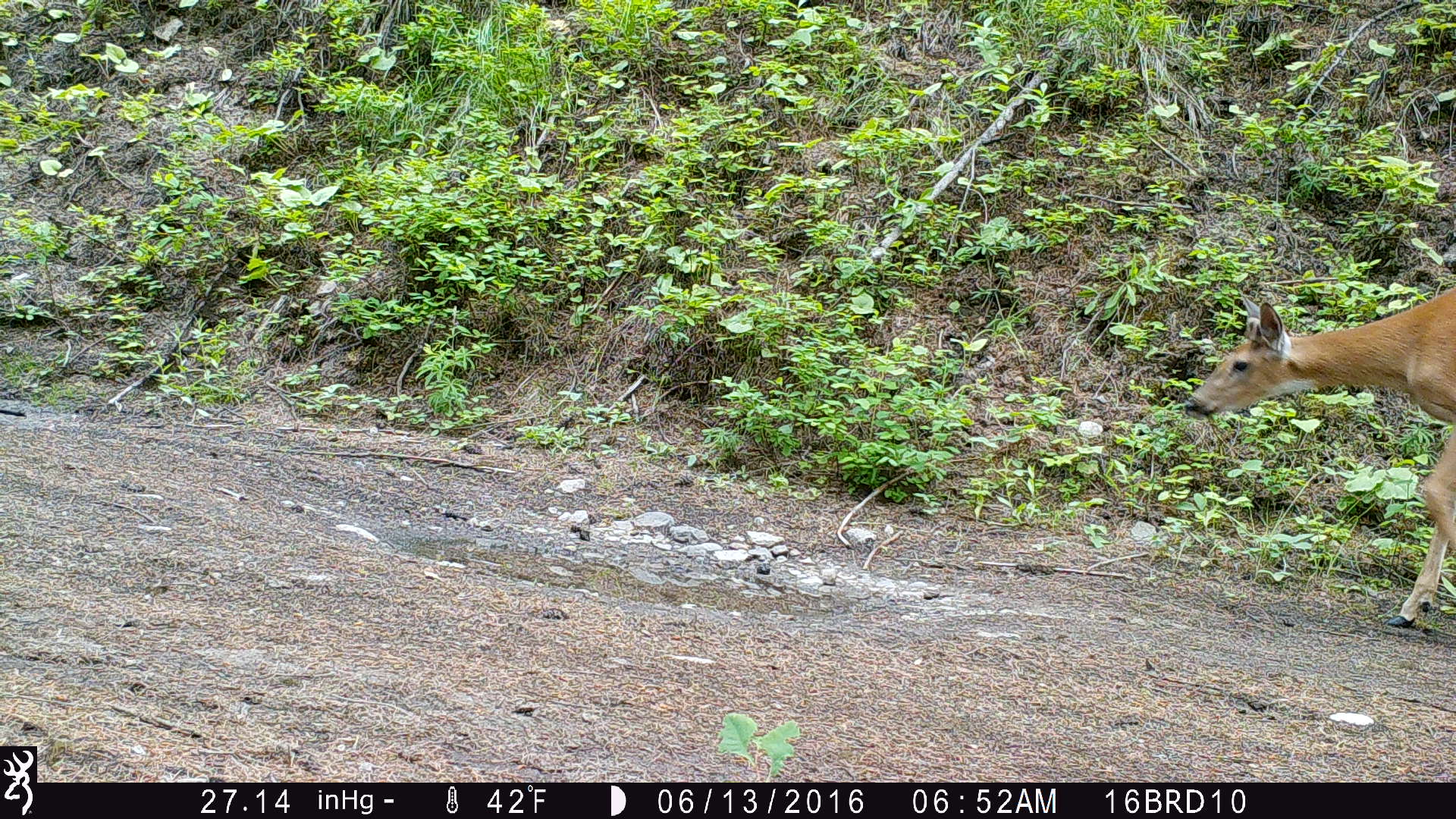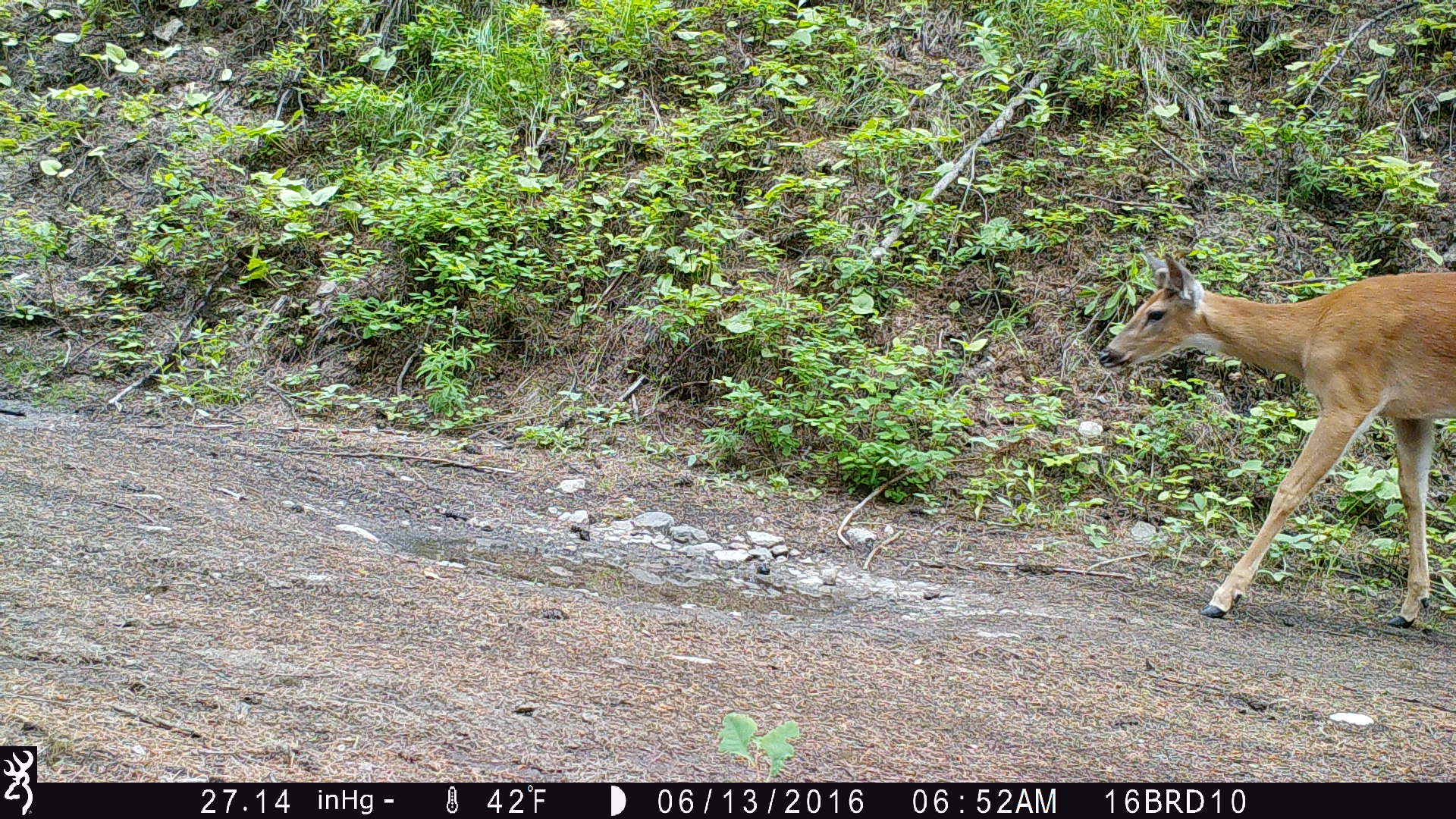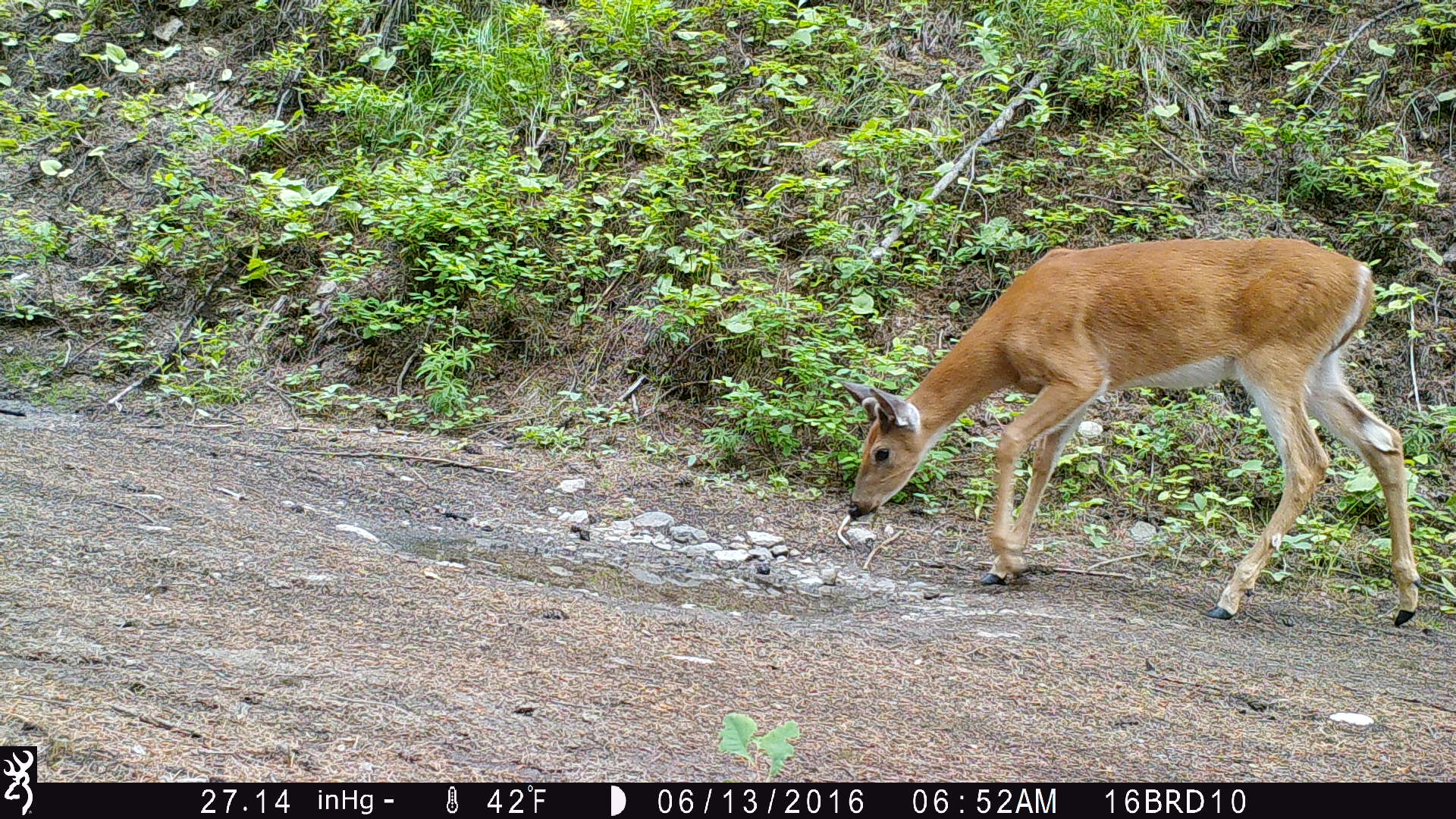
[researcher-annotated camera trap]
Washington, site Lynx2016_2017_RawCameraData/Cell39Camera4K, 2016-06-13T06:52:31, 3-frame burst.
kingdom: Animalia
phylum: Chordata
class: Mammalia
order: Artiodactyla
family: Cervidae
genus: Odocoileus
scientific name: Odocoileus virginianus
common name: white-tailed deer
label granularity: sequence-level